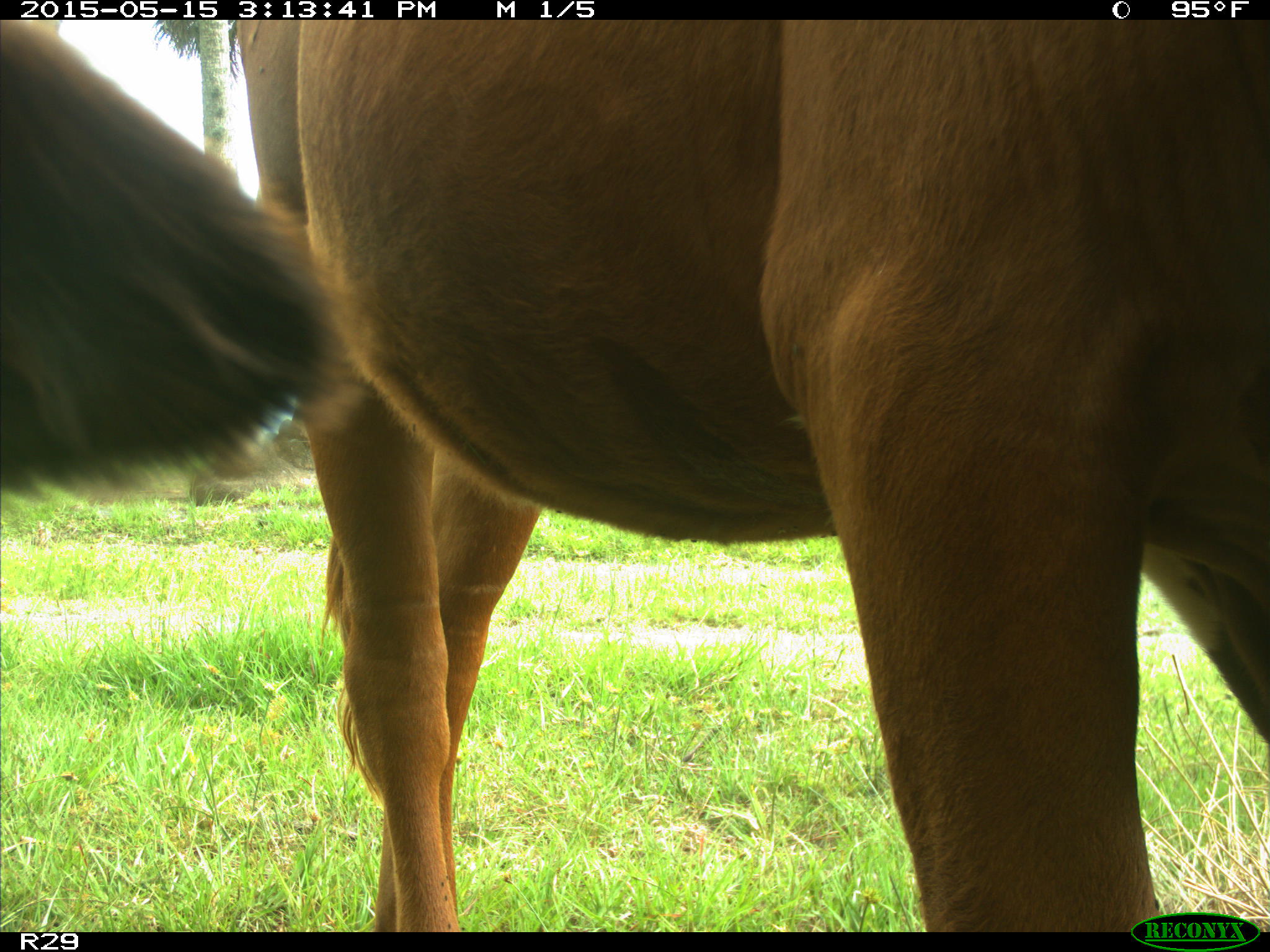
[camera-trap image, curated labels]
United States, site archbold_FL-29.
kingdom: Animalia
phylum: Chordata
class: Mammalia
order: Artiodactyla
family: Bovidae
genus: Bos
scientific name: Bos taurus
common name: domestic cow